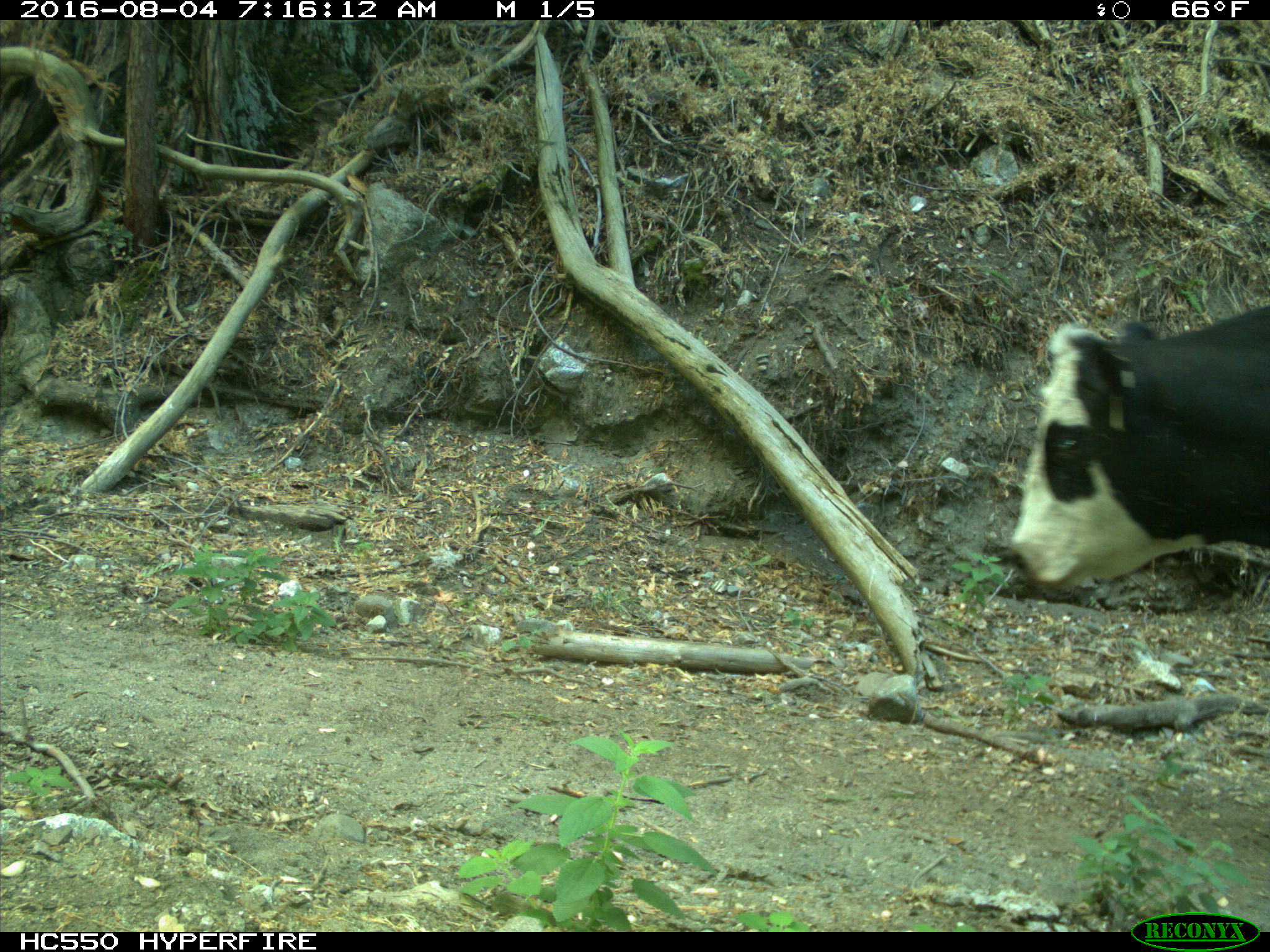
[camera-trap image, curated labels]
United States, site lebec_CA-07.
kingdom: Animalia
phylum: Chordata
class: Mammalia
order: Artiodactyla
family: Bovidae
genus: Bos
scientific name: Bos taurus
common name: domestic cow